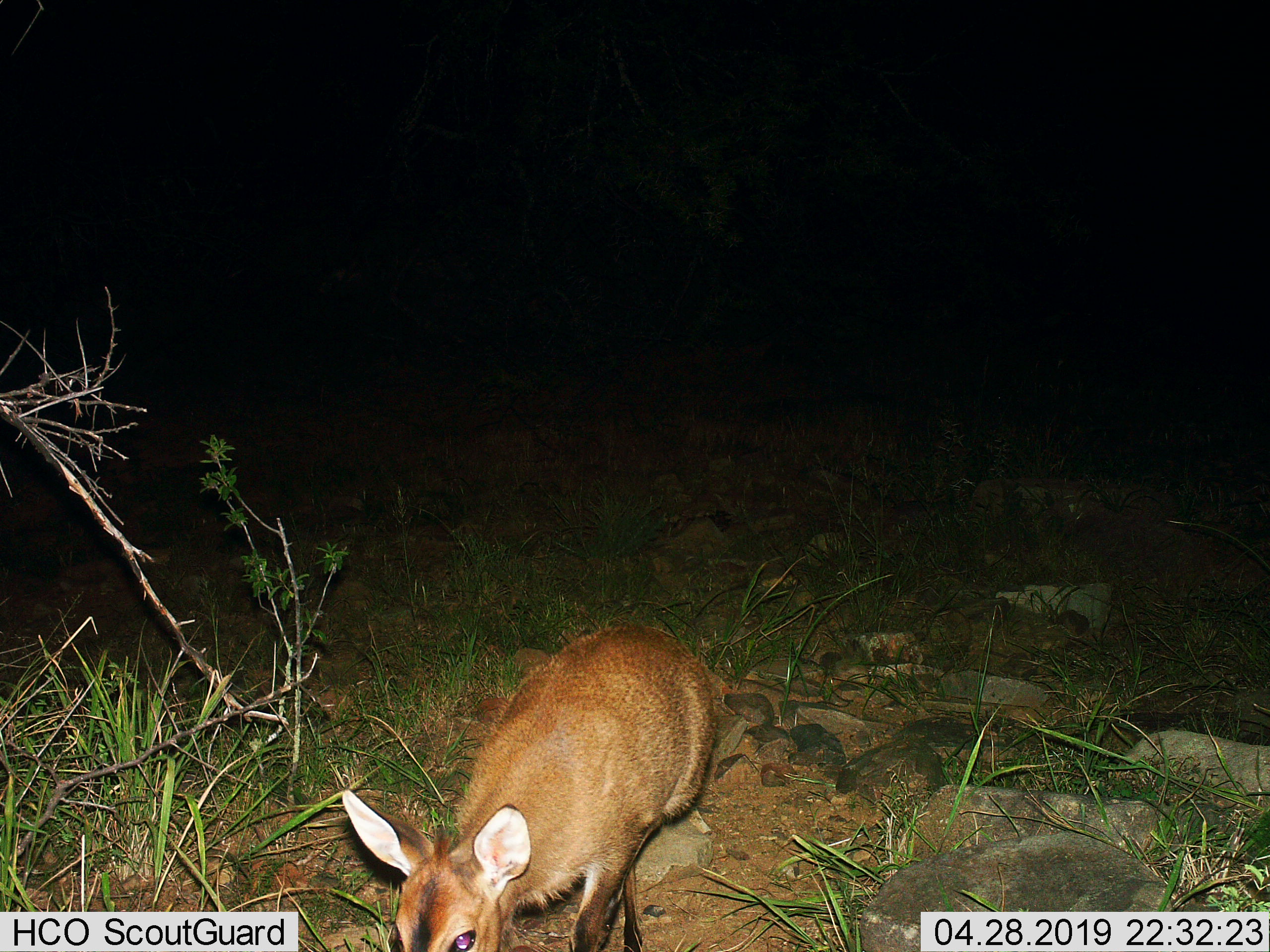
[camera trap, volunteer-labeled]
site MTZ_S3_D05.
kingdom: Animalia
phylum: Chordata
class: Mammalia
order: Artiodactyla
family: Bovidae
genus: Sylvicapra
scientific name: Sylvicapra grimmia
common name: common duiker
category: duikercommongrey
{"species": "duikercommongrey (common duiker) (Sylvicapra grimmia)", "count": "1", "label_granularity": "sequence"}